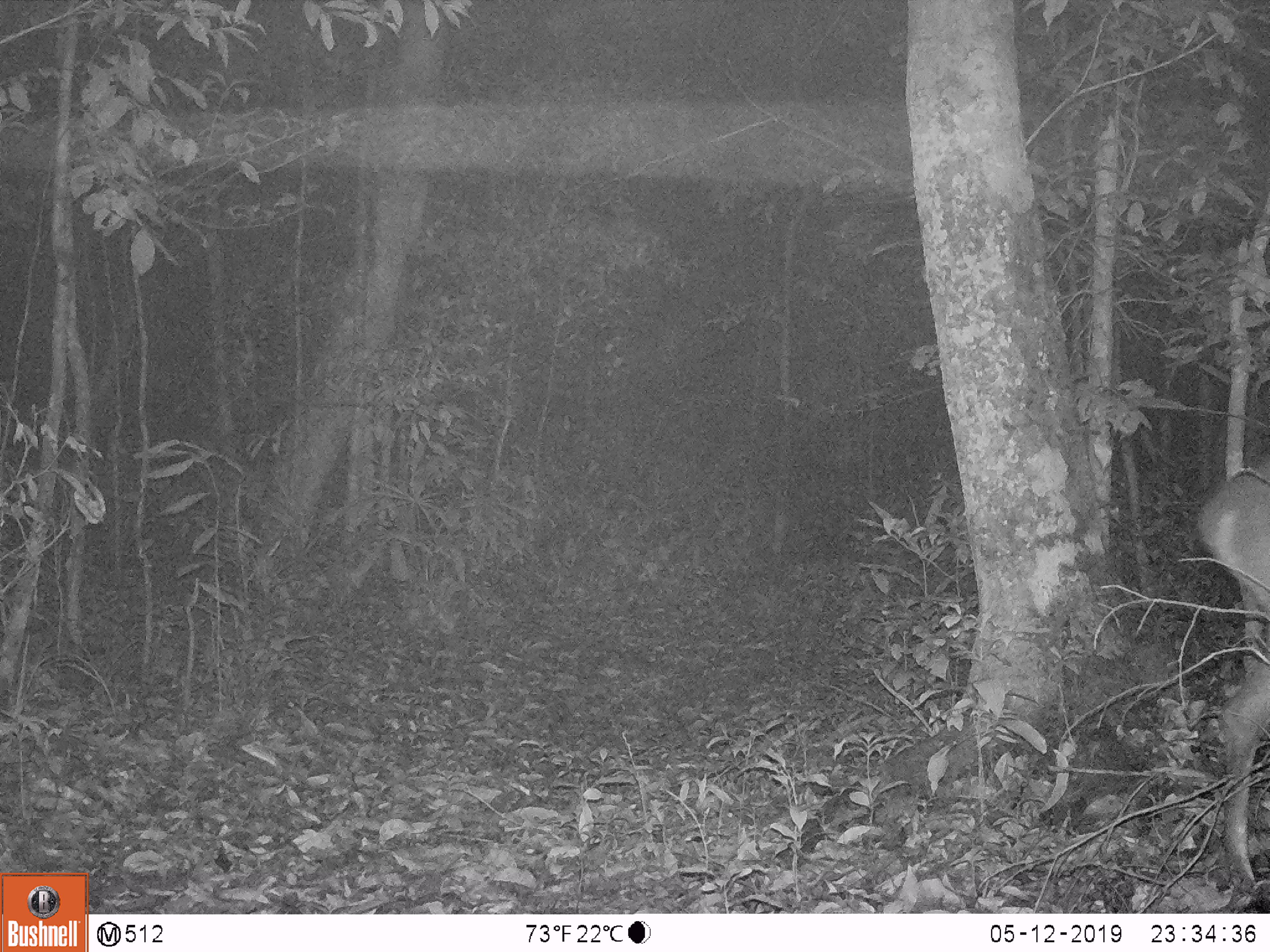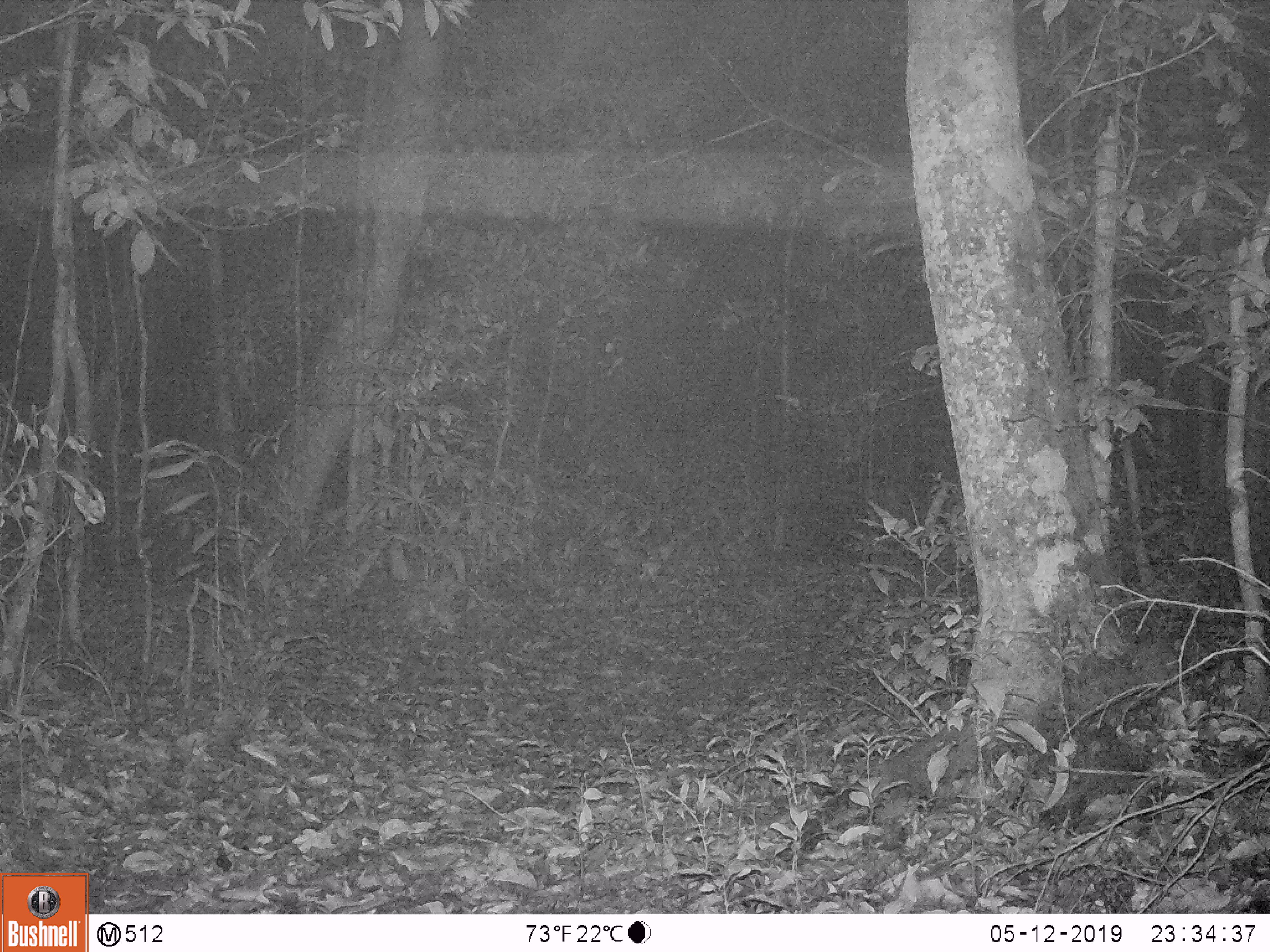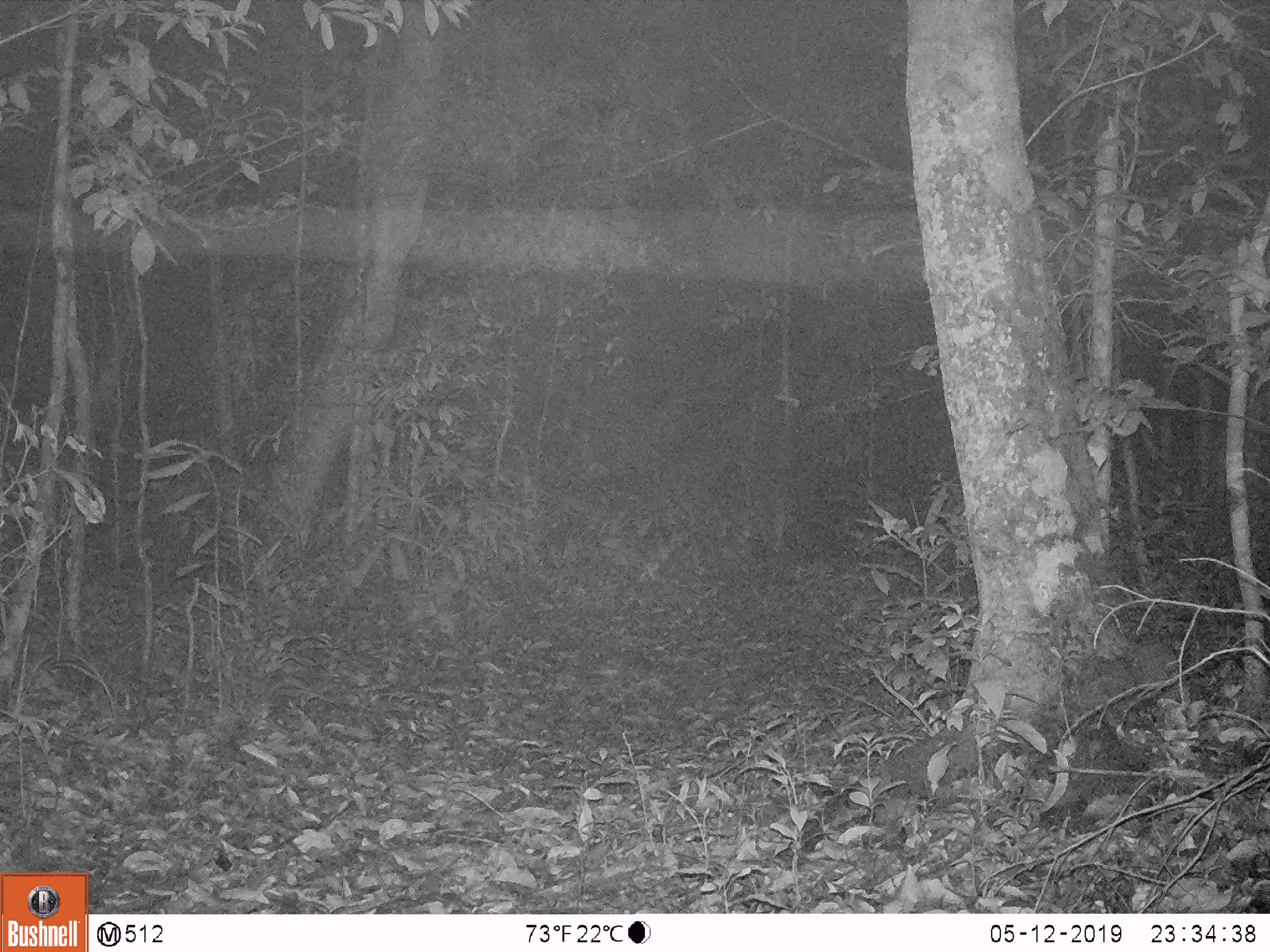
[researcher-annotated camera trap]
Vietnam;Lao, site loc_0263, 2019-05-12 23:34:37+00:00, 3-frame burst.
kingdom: Animalia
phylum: Chordata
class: Mammalia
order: Artiodactyla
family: Cervidae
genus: Muntiacus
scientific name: Muntiacus vuquangensis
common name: large-antlered muntjac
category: large antlered muntjac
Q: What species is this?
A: Large antlered muntjac (large-antlered muntjac) (Muntiacus vuquangensis).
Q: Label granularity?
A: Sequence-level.